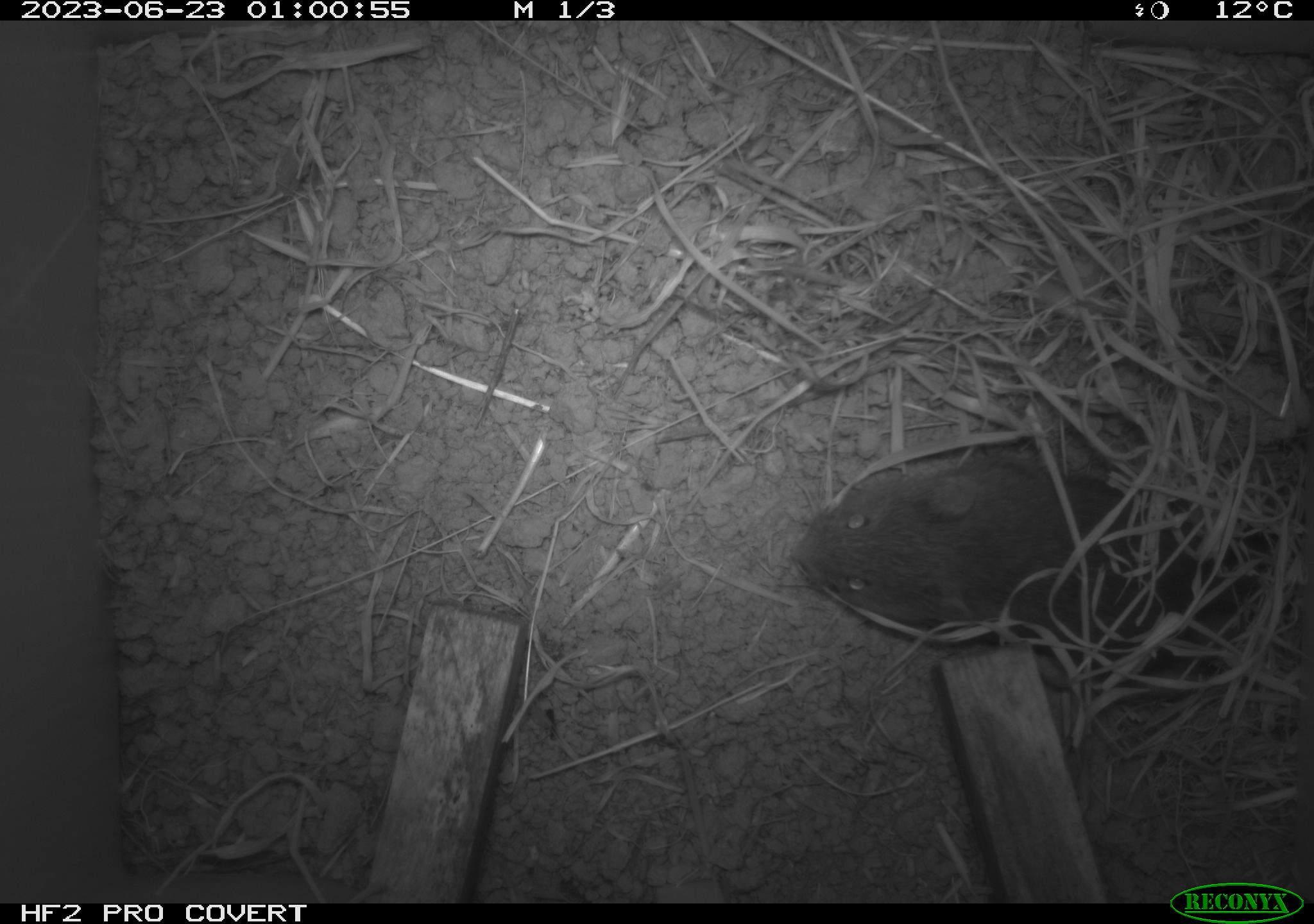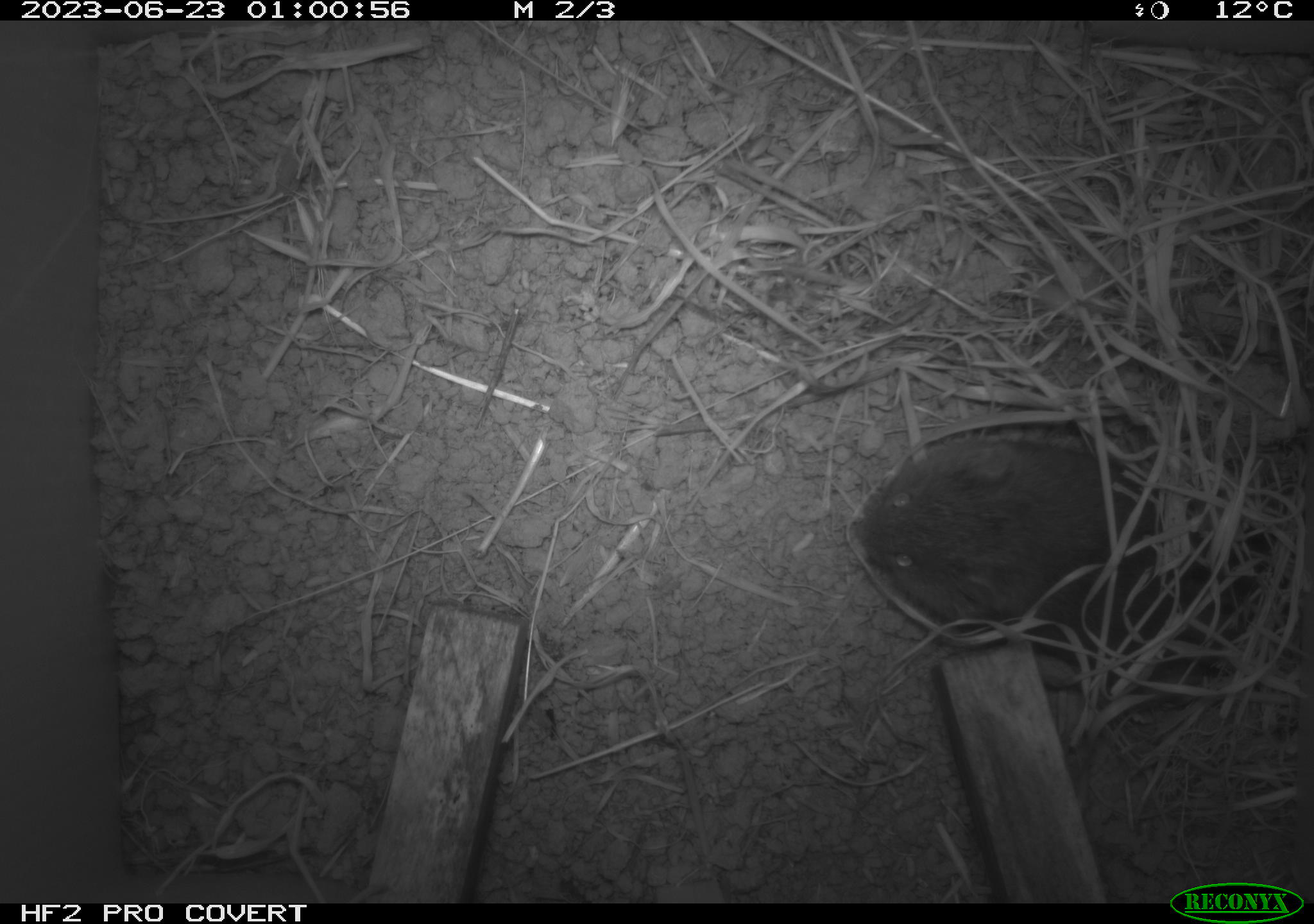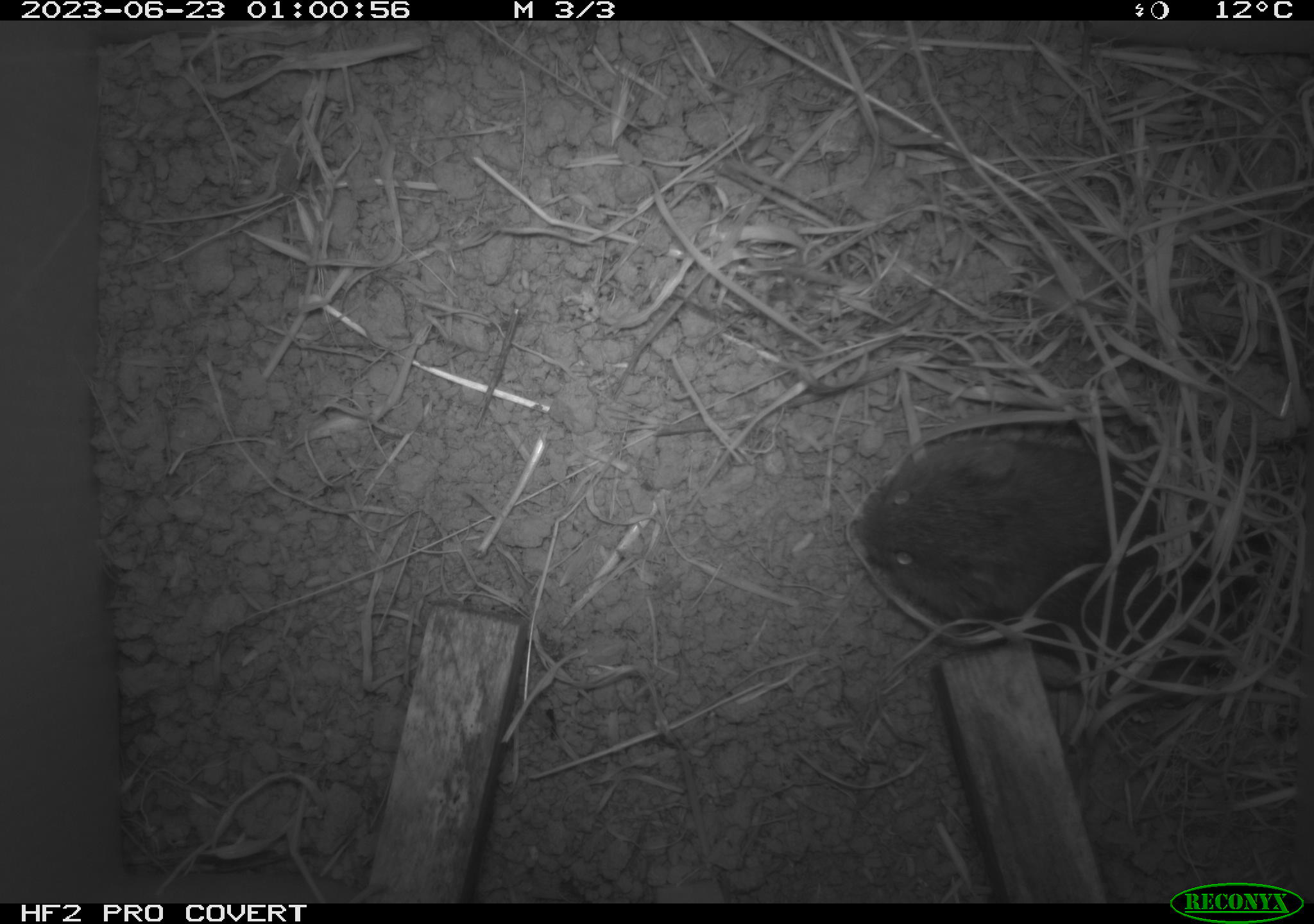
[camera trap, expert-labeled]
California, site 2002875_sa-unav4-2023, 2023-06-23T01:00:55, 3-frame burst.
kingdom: Animalia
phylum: Chordata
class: Mammalia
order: Rodentia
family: Cricetidae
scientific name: Arvicolinae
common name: voles, lemmings, and muskrats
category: arvicolinae subfamily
Arvicolinae subfamily (voles, lemmings, and muskrats) (Arvicolinae).